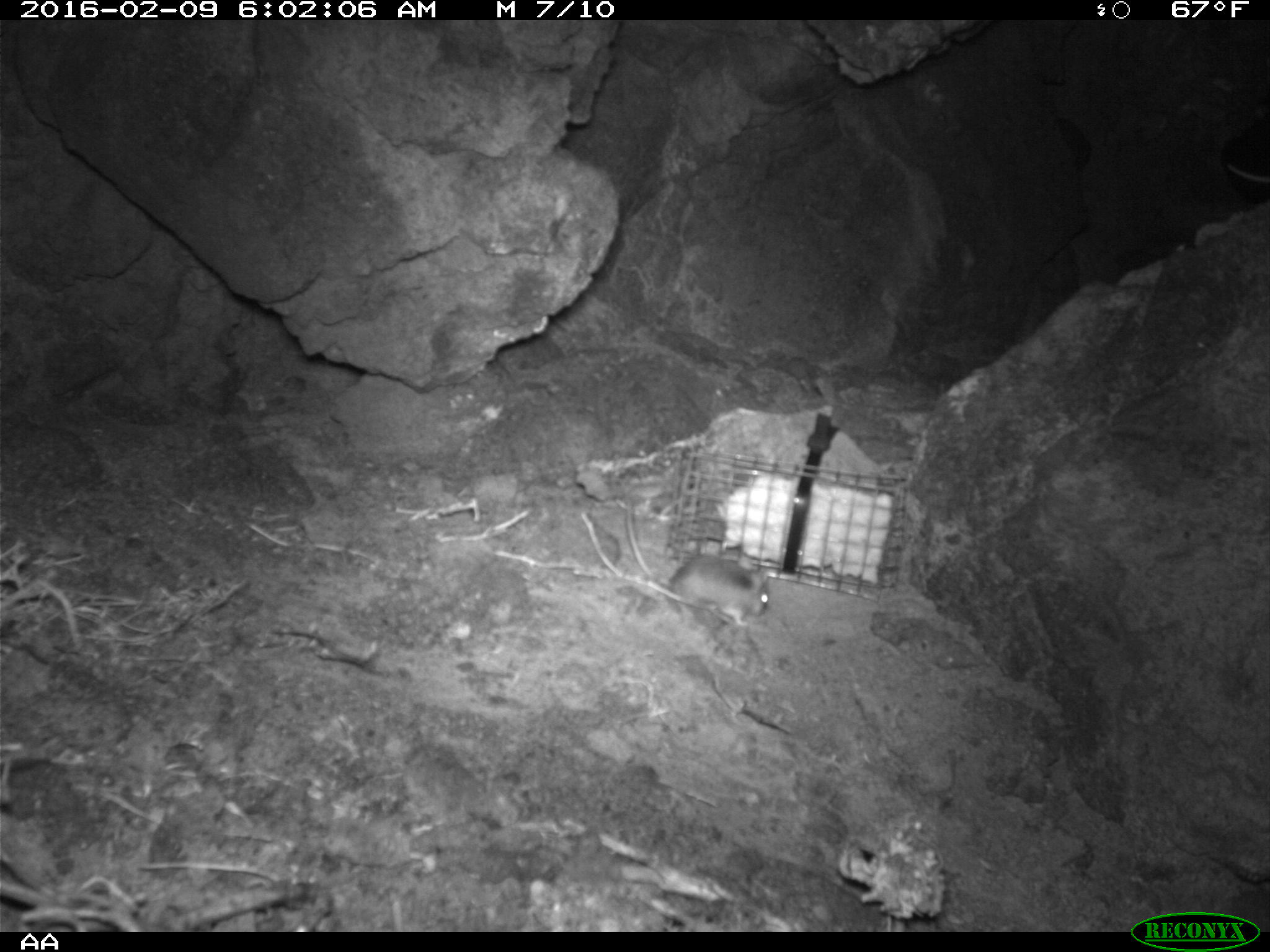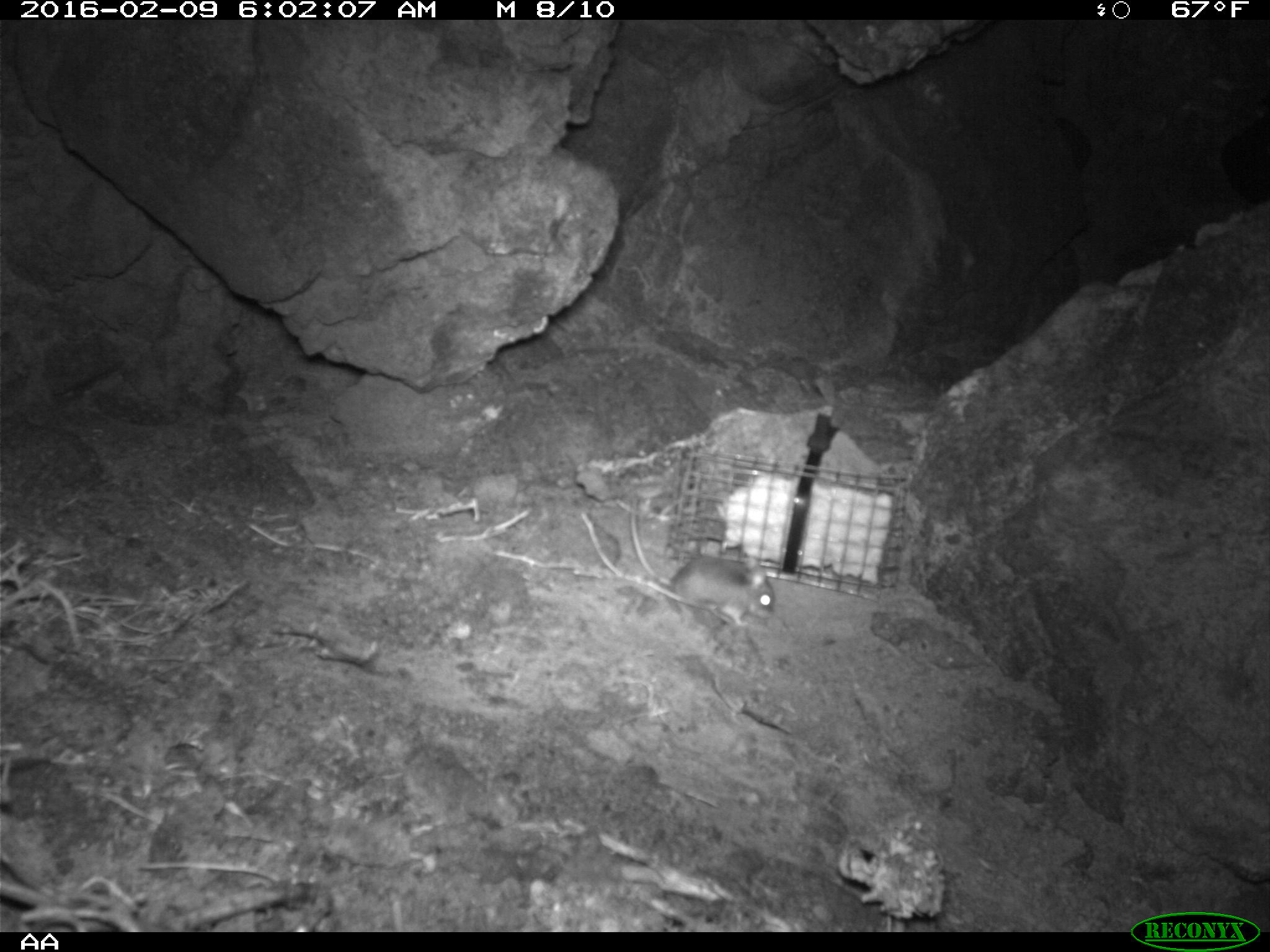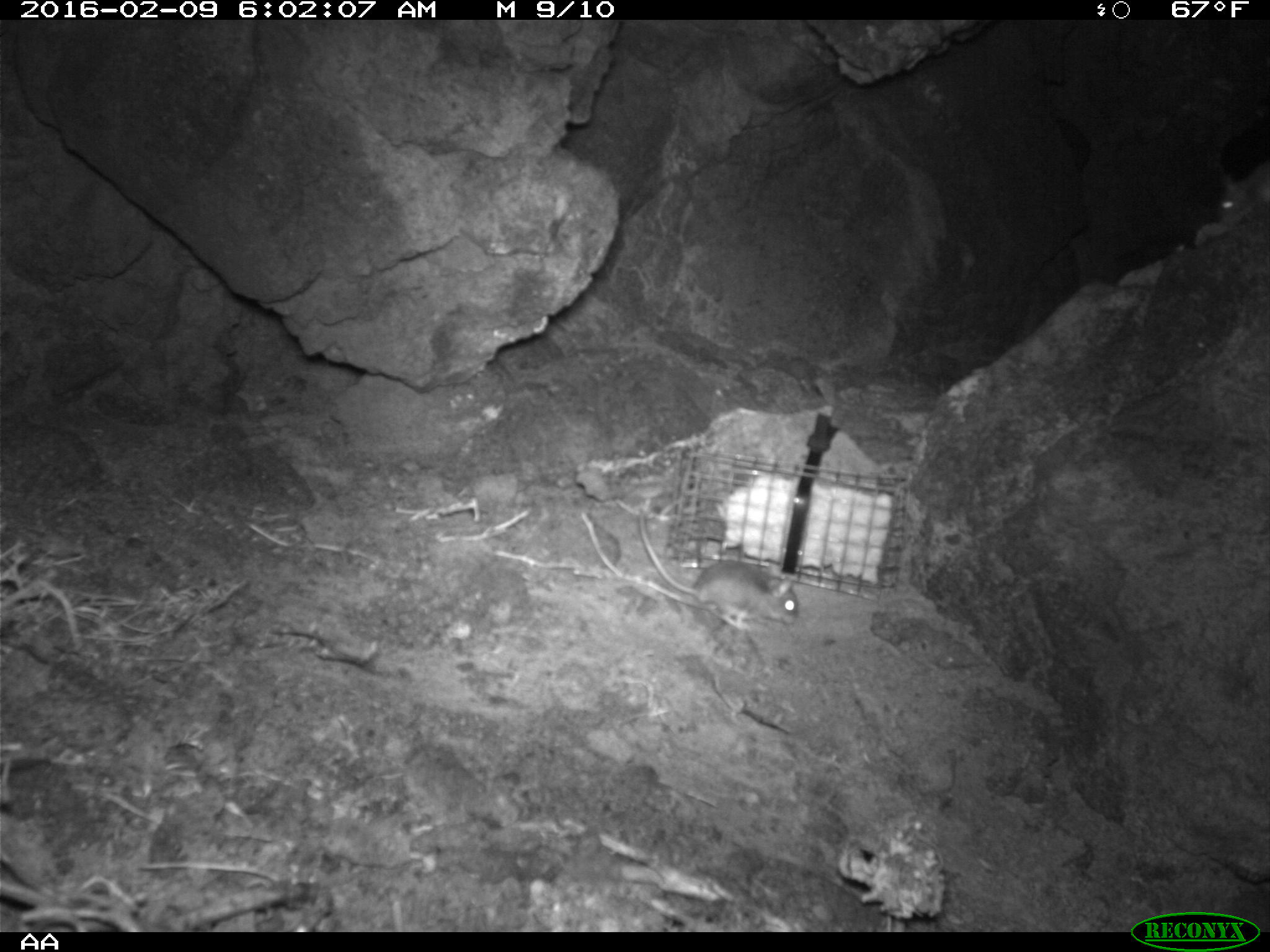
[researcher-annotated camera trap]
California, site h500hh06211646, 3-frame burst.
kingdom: Animalia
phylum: Chordata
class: Mammalia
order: Rodentia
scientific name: Rodentia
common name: rodent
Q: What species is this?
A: Rodent (Rodentia).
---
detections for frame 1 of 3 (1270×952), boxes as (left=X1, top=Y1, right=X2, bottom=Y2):
rodent: (left=623, top=495, right=768, bottom=624); (left=1221, top=163, right=1268, bottom=183)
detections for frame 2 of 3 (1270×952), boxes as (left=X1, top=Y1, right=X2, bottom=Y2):
rodent: (left=629, top=498, right=775, bottom=630)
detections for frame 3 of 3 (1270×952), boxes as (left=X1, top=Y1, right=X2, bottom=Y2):
rodent: (left=634, top=508, right=801, bottom=624); (left=1210, top=157, right=1269, bottom=227)